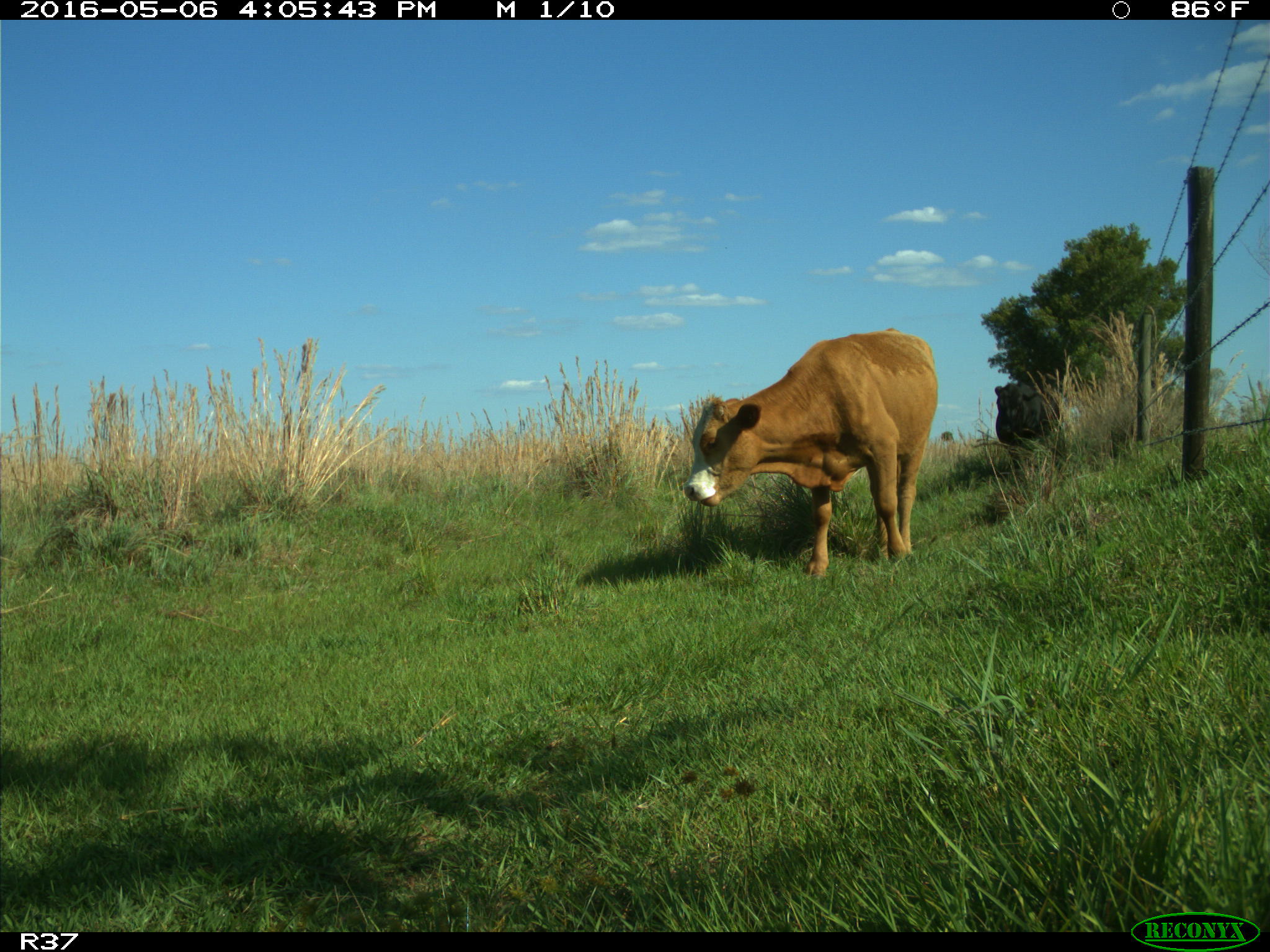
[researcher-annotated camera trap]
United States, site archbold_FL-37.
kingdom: Animalia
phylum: Chordata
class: Mammalia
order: Artiodactyla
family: Bovidae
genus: Bos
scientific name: Bos taurus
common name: domestic cow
Bos taurus (domestic cow).